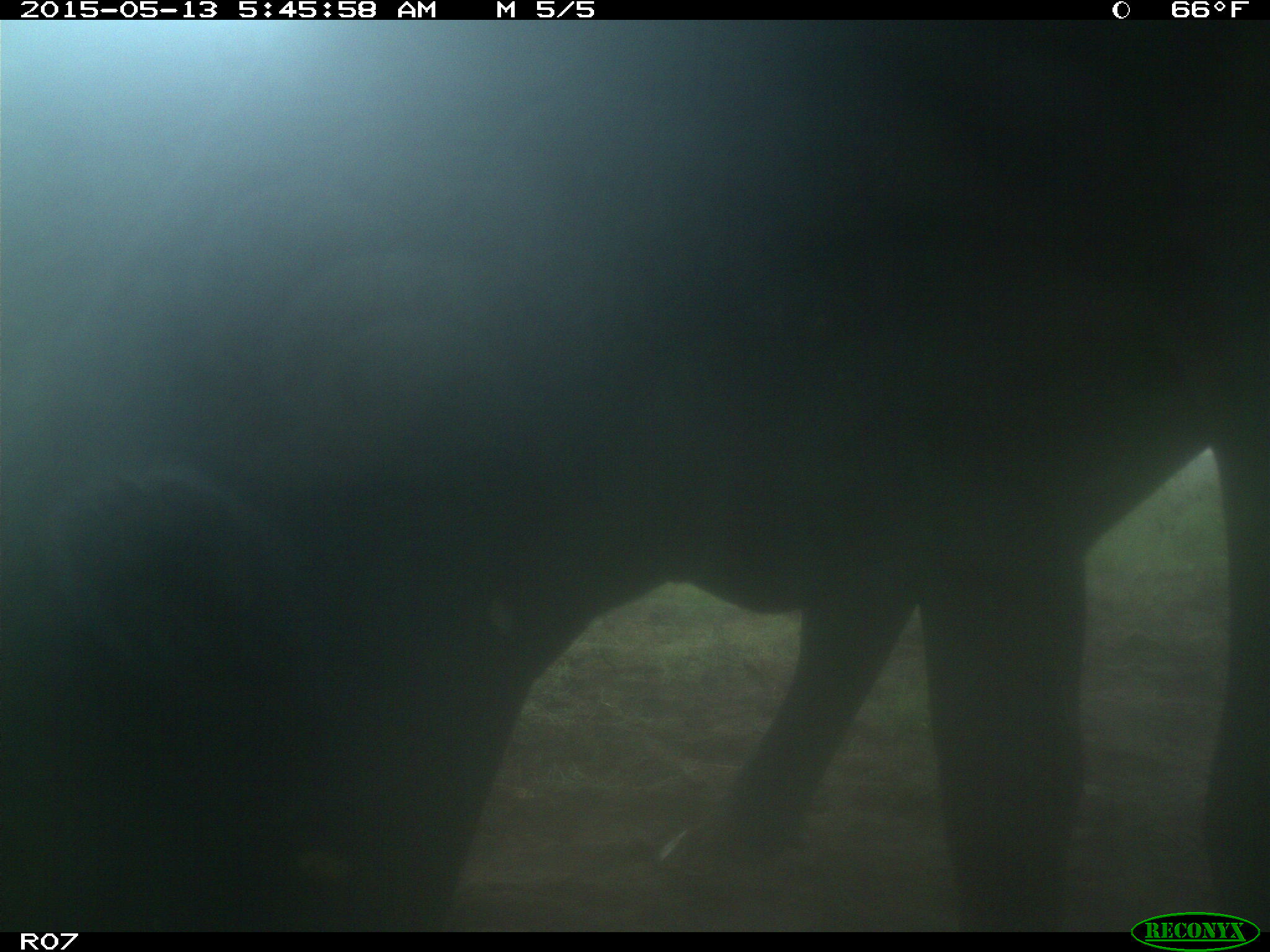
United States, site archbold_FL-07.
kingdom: Animalia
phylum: Chordata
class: Mammalia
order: Artiodactyla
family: Bovidae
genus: Bos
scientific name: Bos taurus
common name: domestic cow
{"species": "Bos taurus (domestic cow)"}